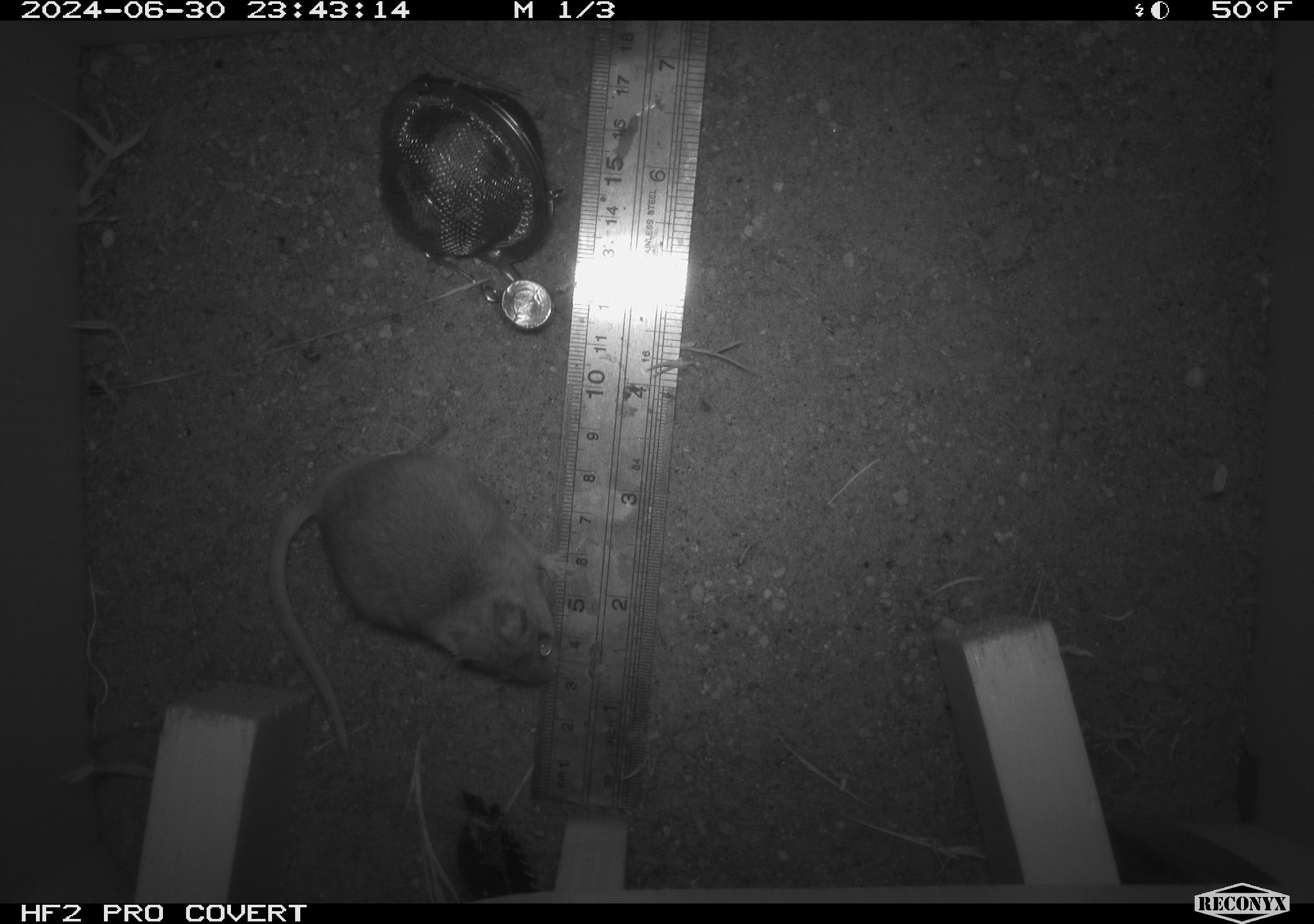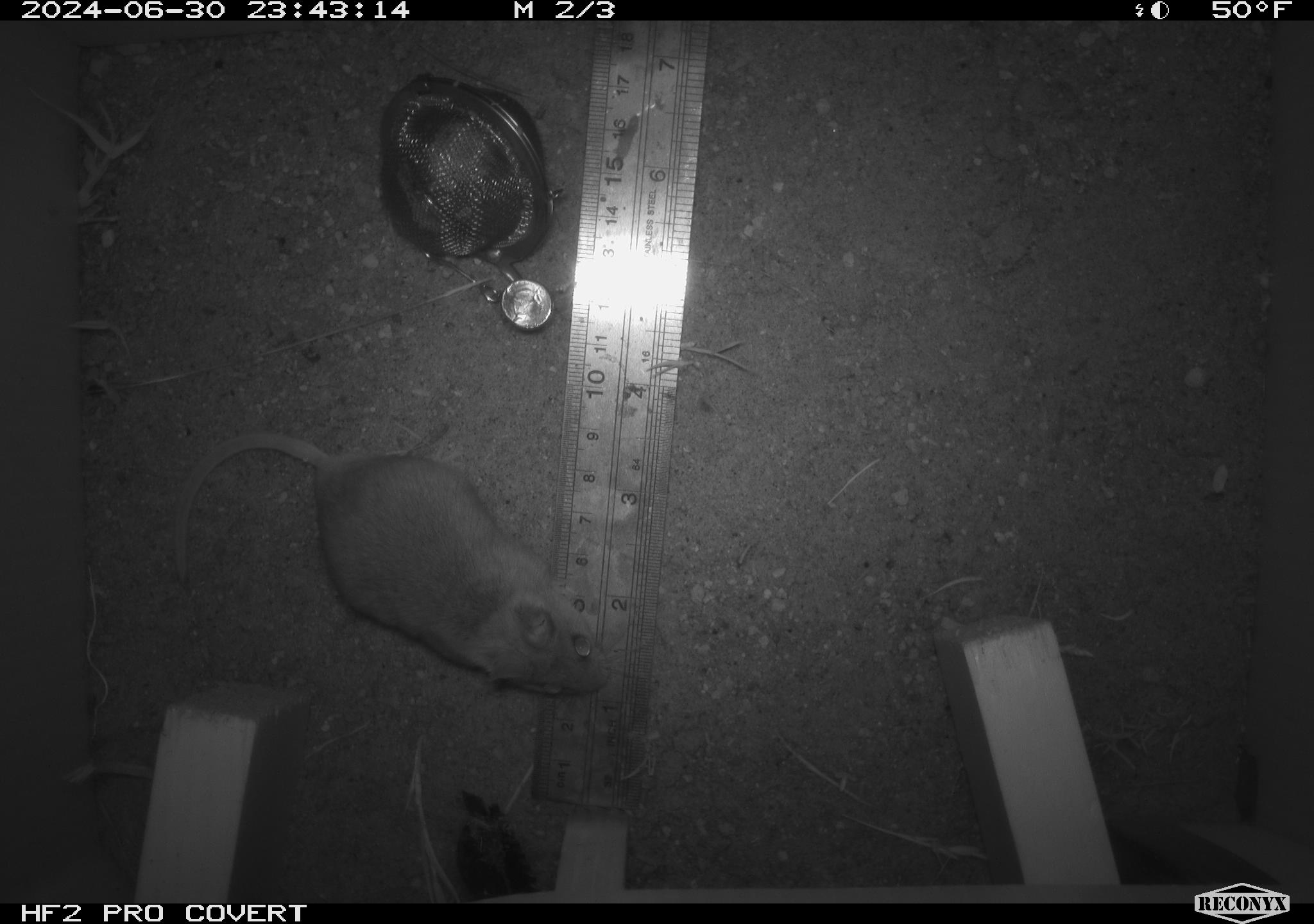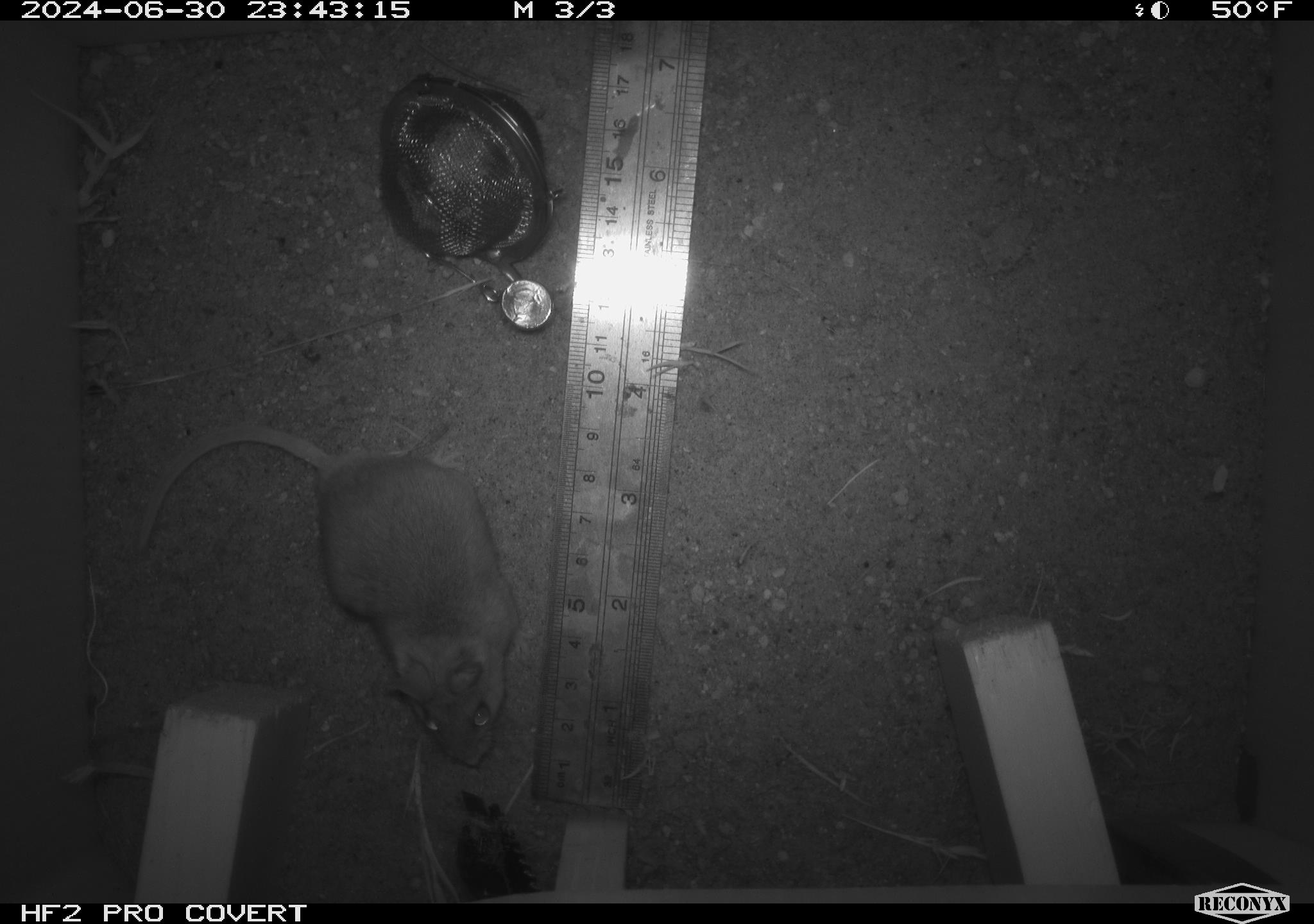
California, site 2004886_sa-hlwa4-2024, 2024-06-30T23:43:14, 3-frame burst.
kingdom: Animalia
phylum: Chordata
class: Mammalia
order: Rodentia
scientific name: Rodentia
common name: mouse species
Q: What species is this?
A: Mouse species (Rodentia).